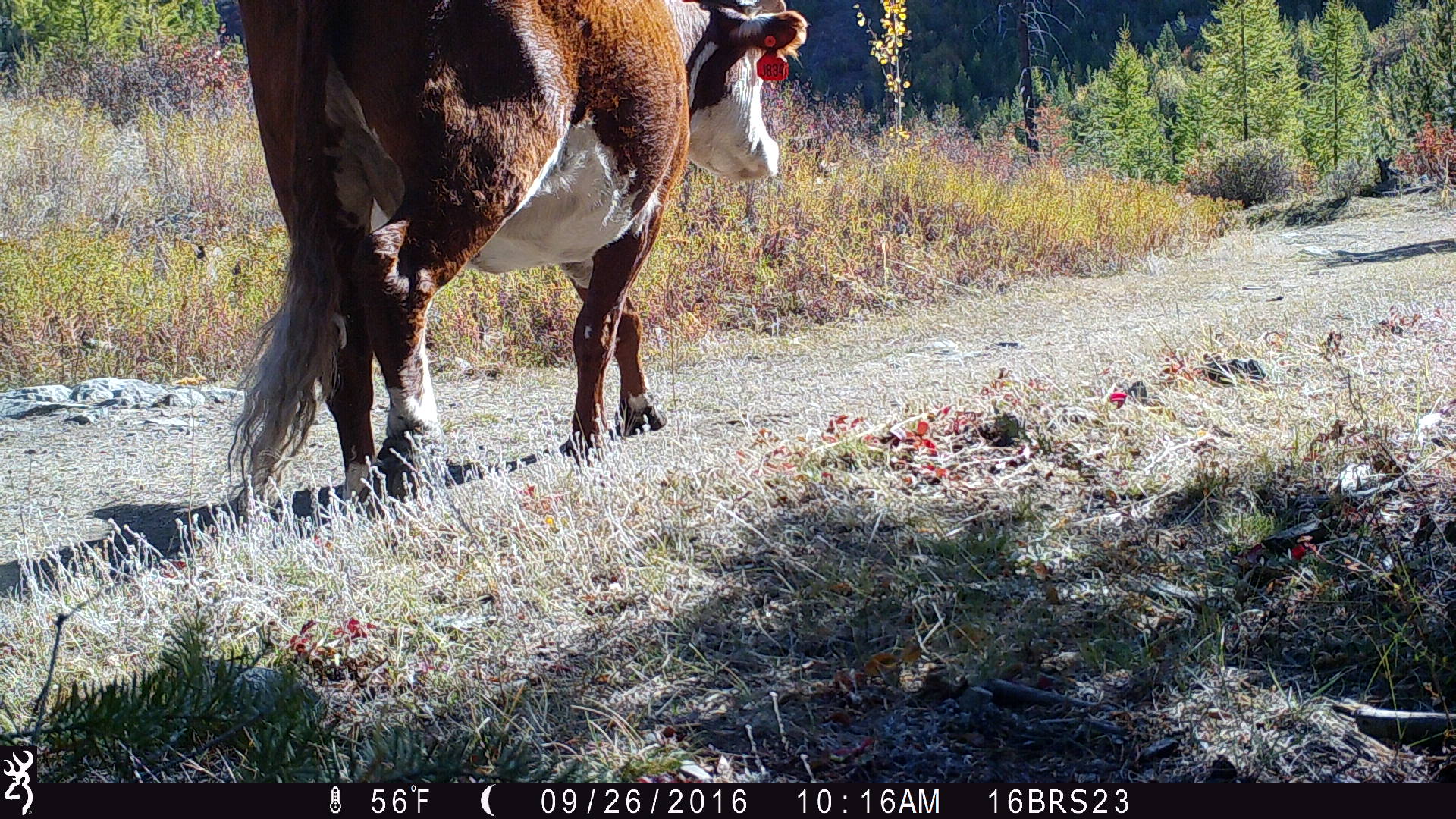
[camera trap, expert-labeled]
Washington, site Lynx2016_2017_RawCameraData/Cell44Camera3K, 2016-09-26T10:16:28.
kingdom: Animalia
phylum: Chordata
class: Mammalia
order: Artiodactyla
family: Bovidae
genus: Bos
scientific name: Bos taurus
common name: domestic cattle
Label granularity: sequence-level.